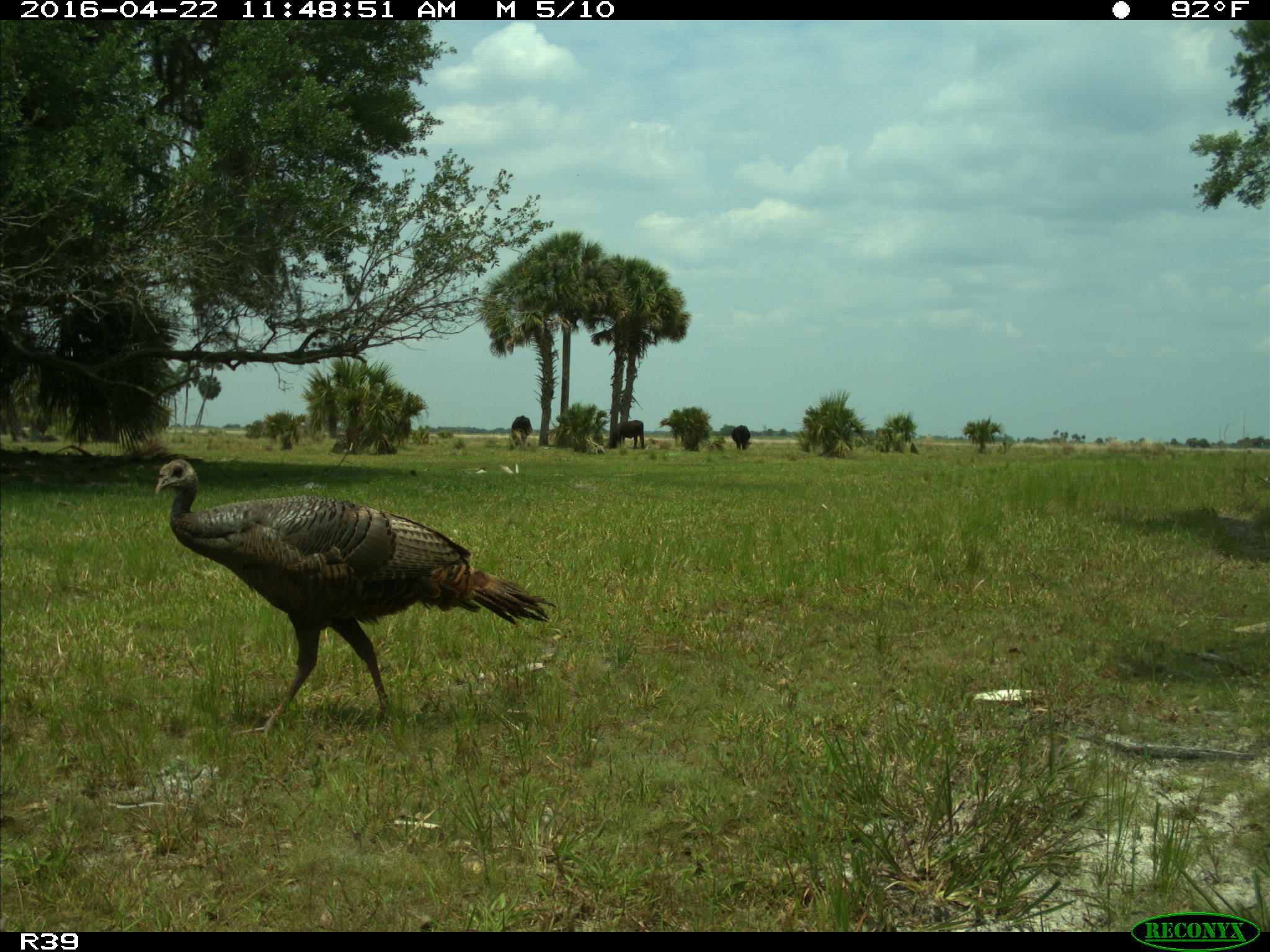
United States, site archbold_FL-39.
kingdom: Animalia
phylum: Chordata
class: Mammalia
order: Artiodactyla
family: Bovidae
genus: Bos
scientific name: Bos taurus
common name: domestic cow